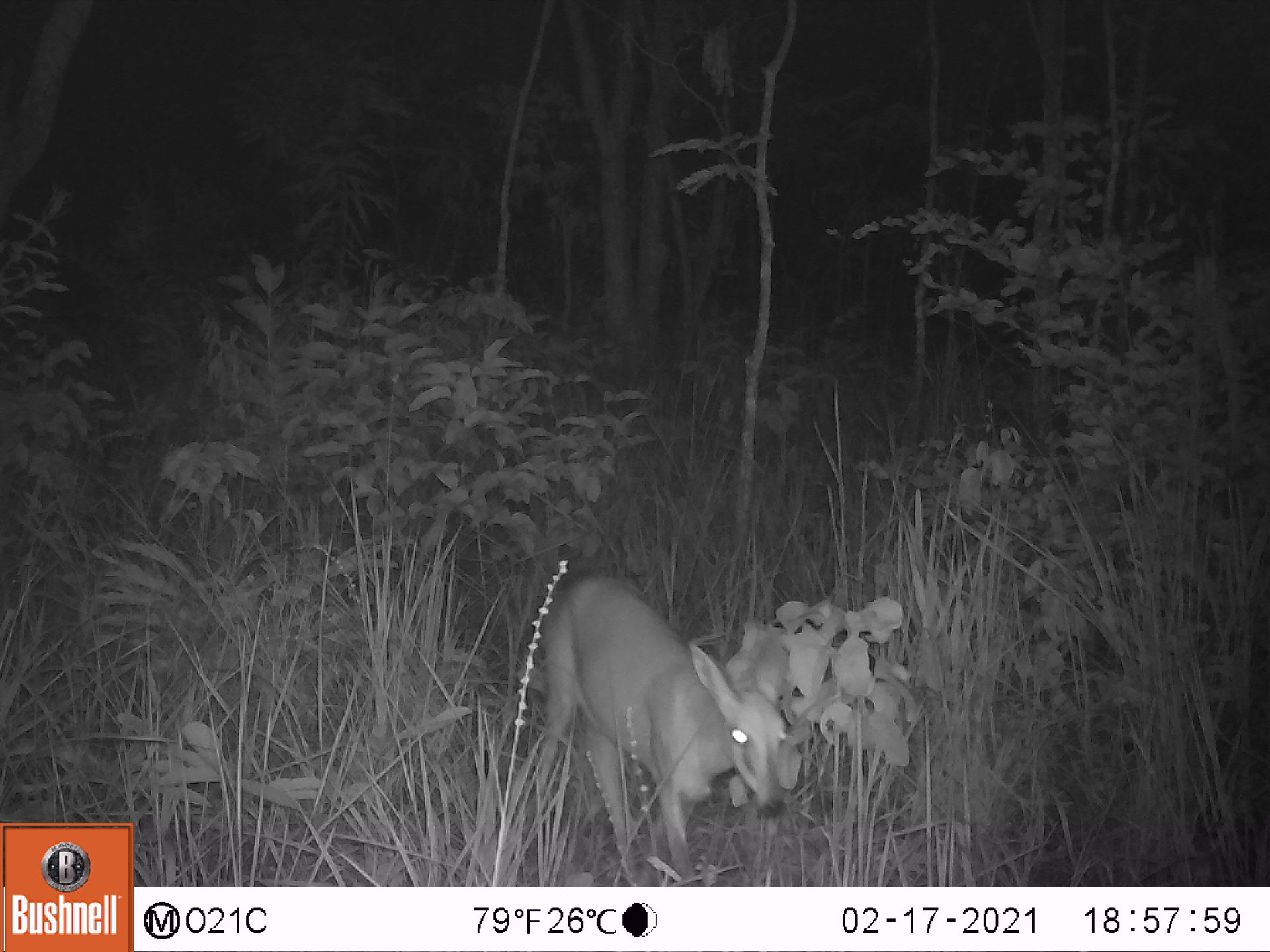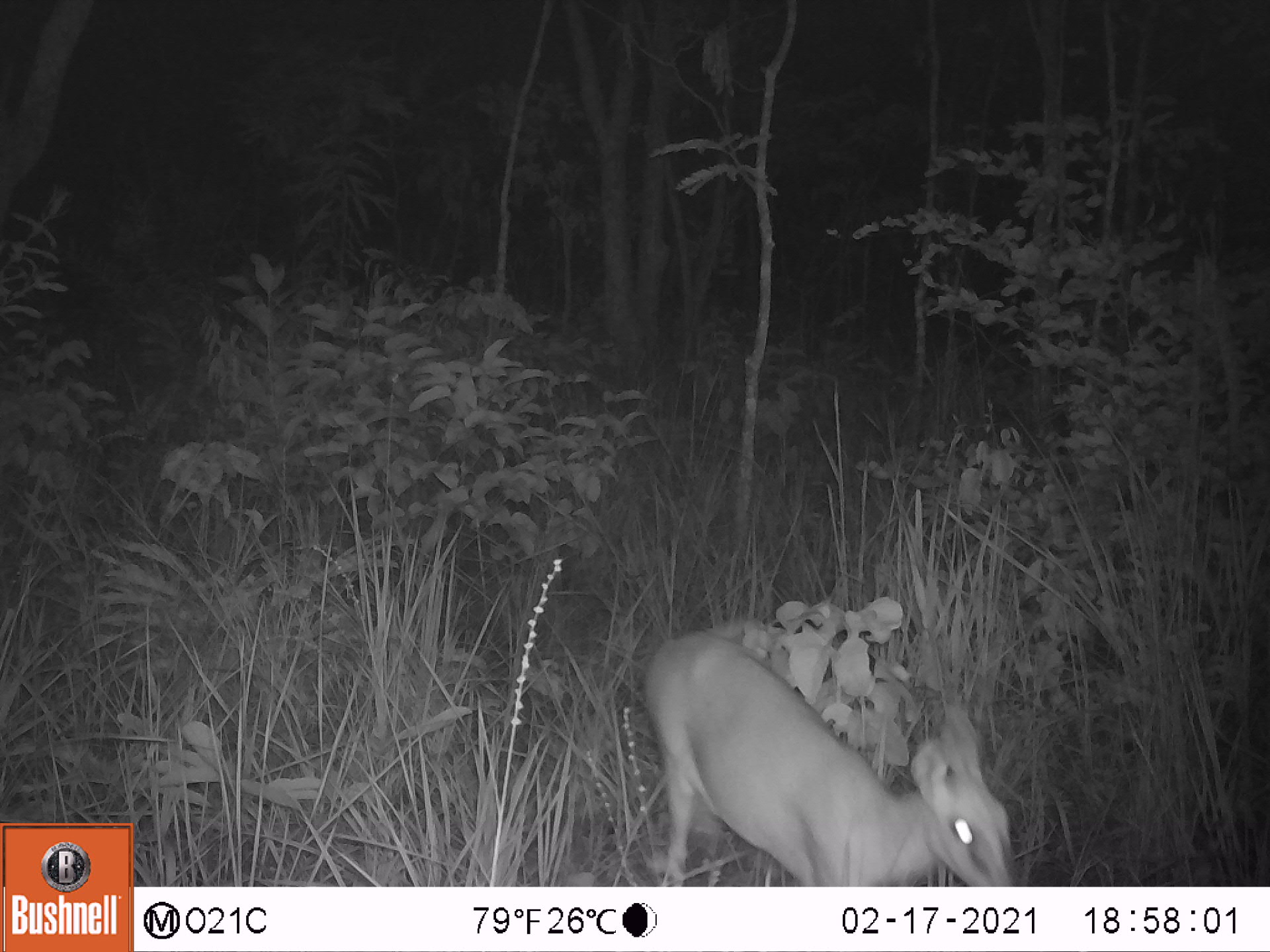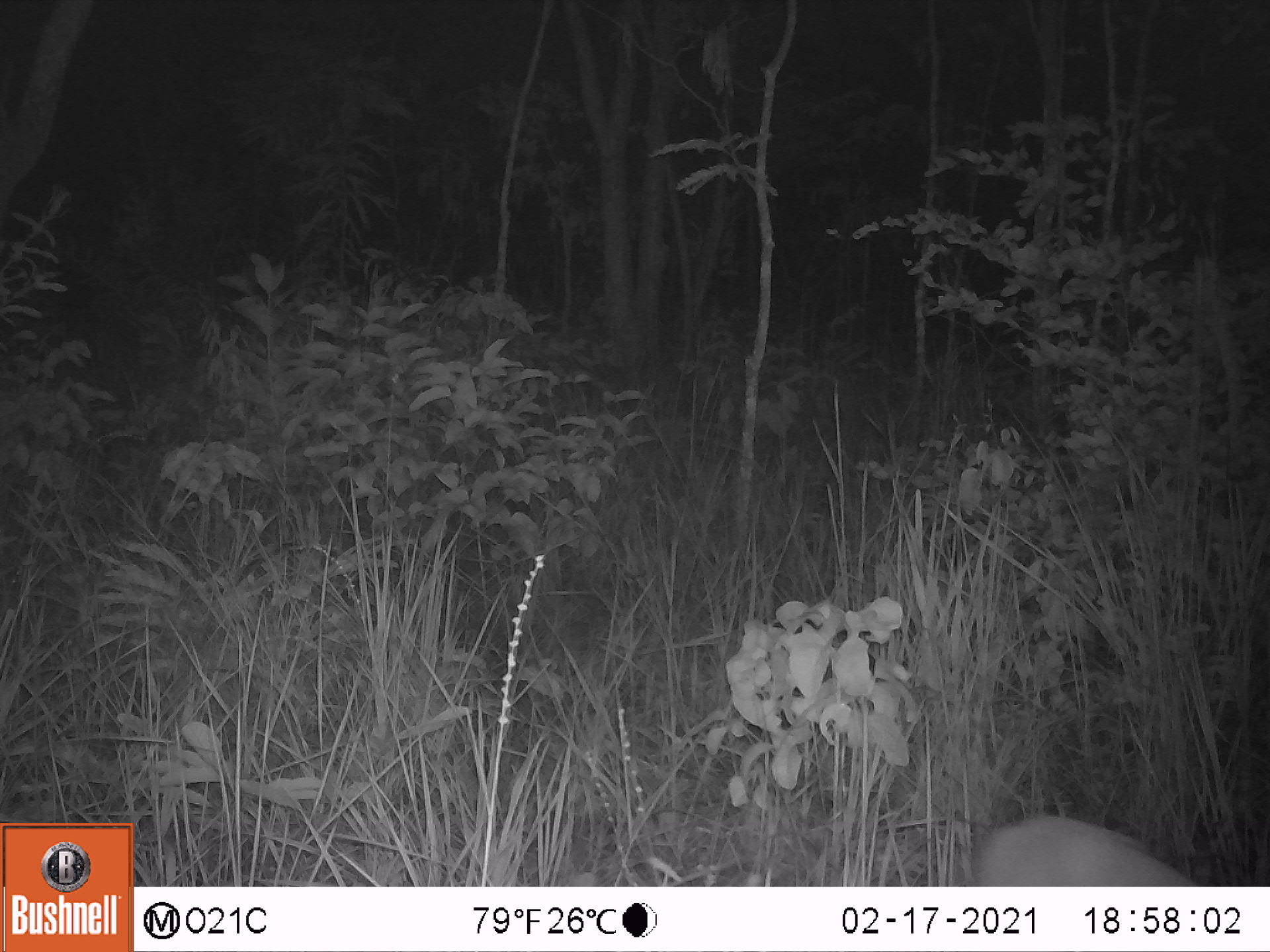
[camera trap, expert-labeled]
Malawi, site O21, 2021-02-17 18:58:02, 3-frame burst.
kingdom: Animalia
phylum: Chordata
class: Mammalia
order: Artiodactyla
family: Bovidae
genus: Sylvicapra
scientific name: Sylvicapra grimmia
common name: common duiker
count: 1